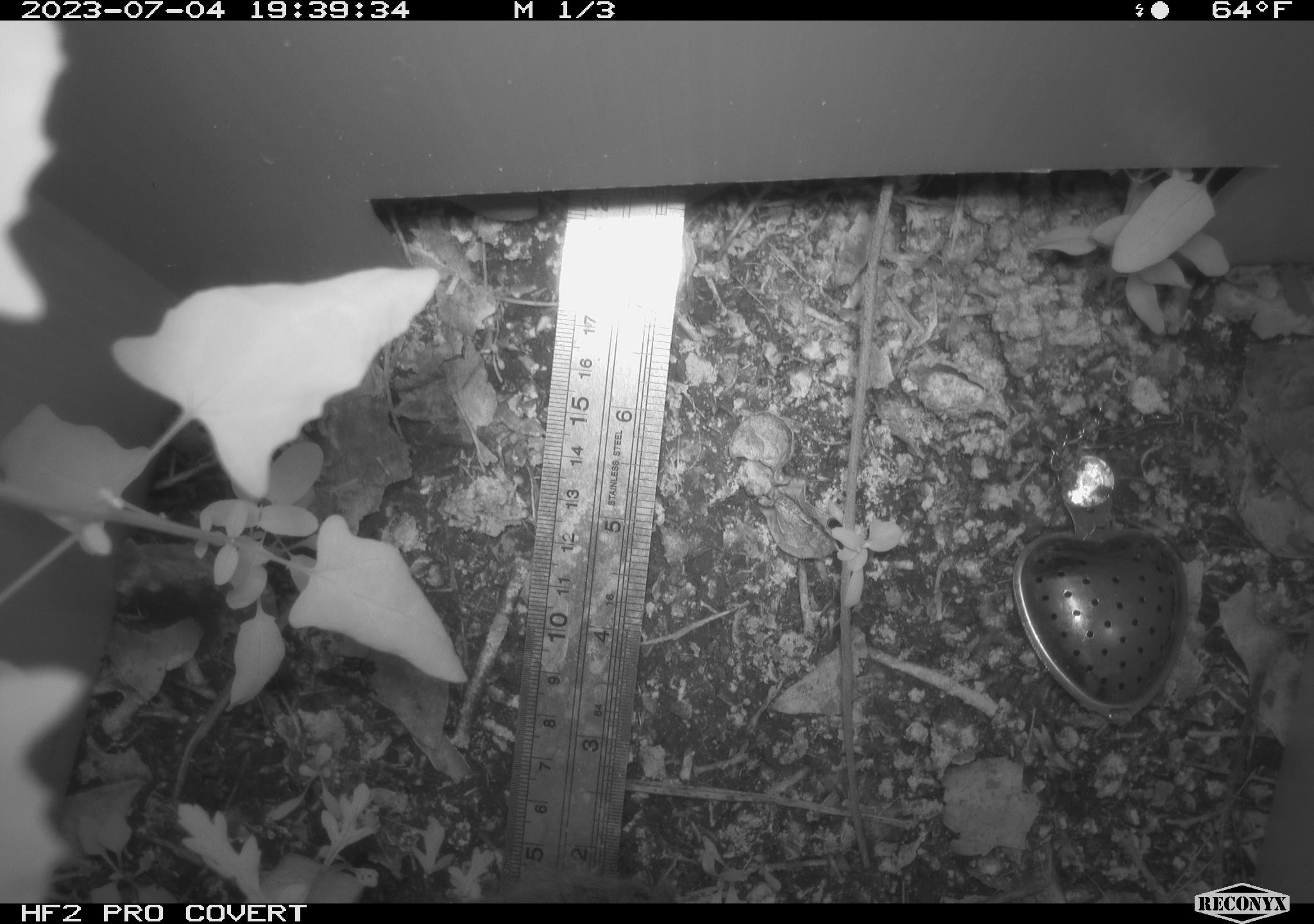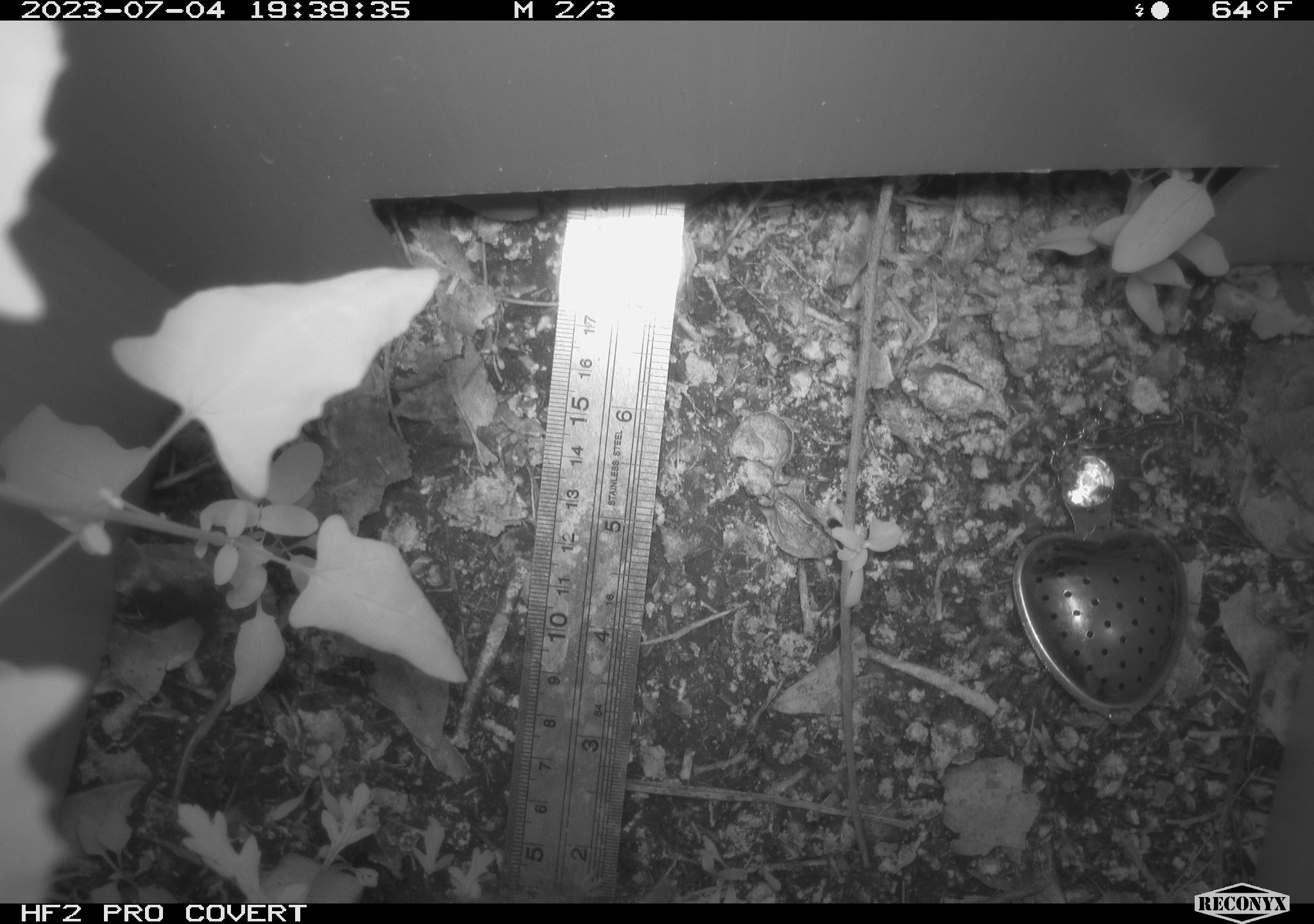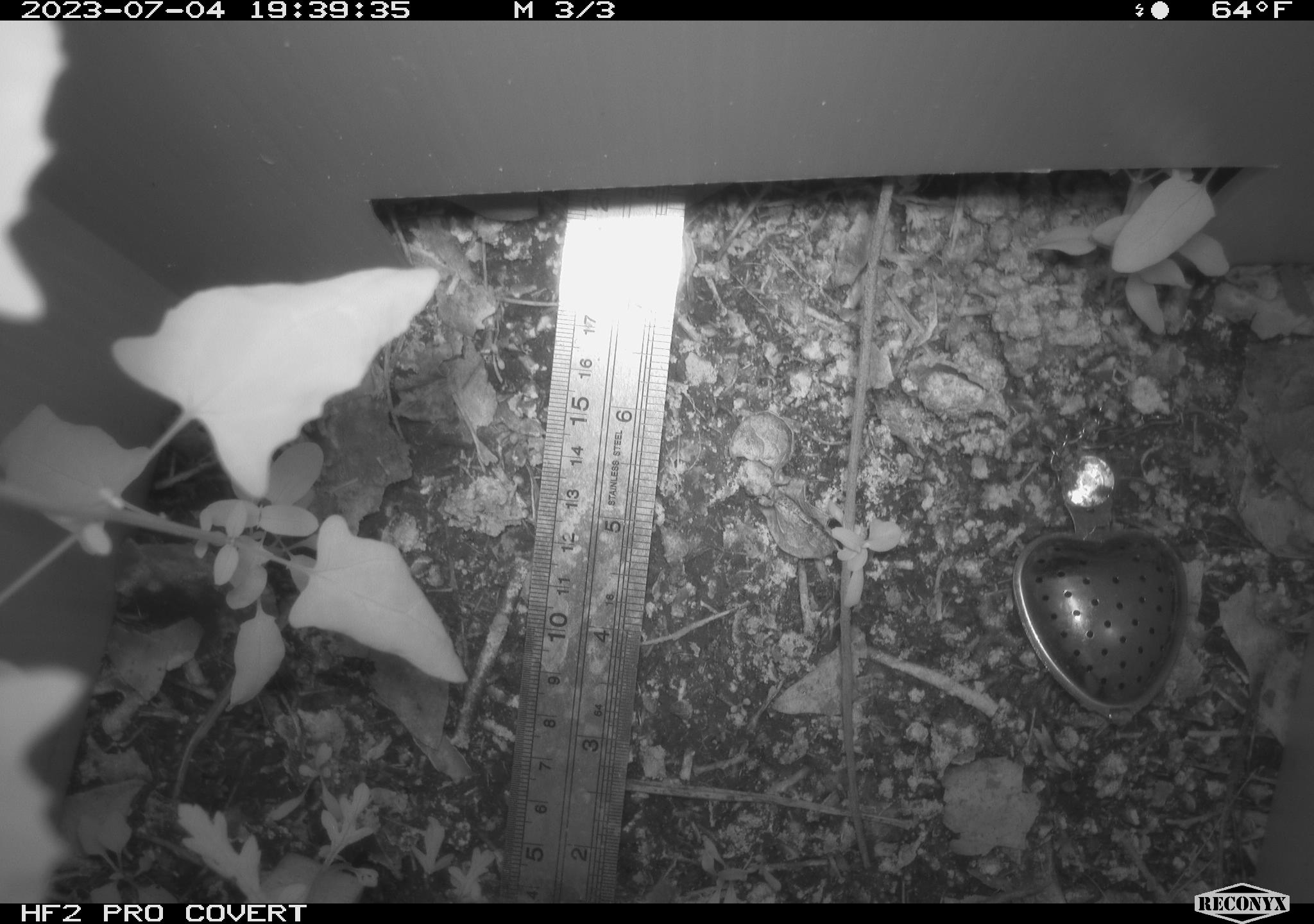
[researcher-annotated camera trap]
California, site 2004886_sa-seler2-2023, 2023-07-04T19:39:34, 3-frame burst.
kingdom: Animalia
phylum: Chordata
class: Mammalia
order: Rodentia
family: Cricetidae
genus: Microtus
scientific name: Microtus californicus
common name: california vole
California vole (Microtus californicus).